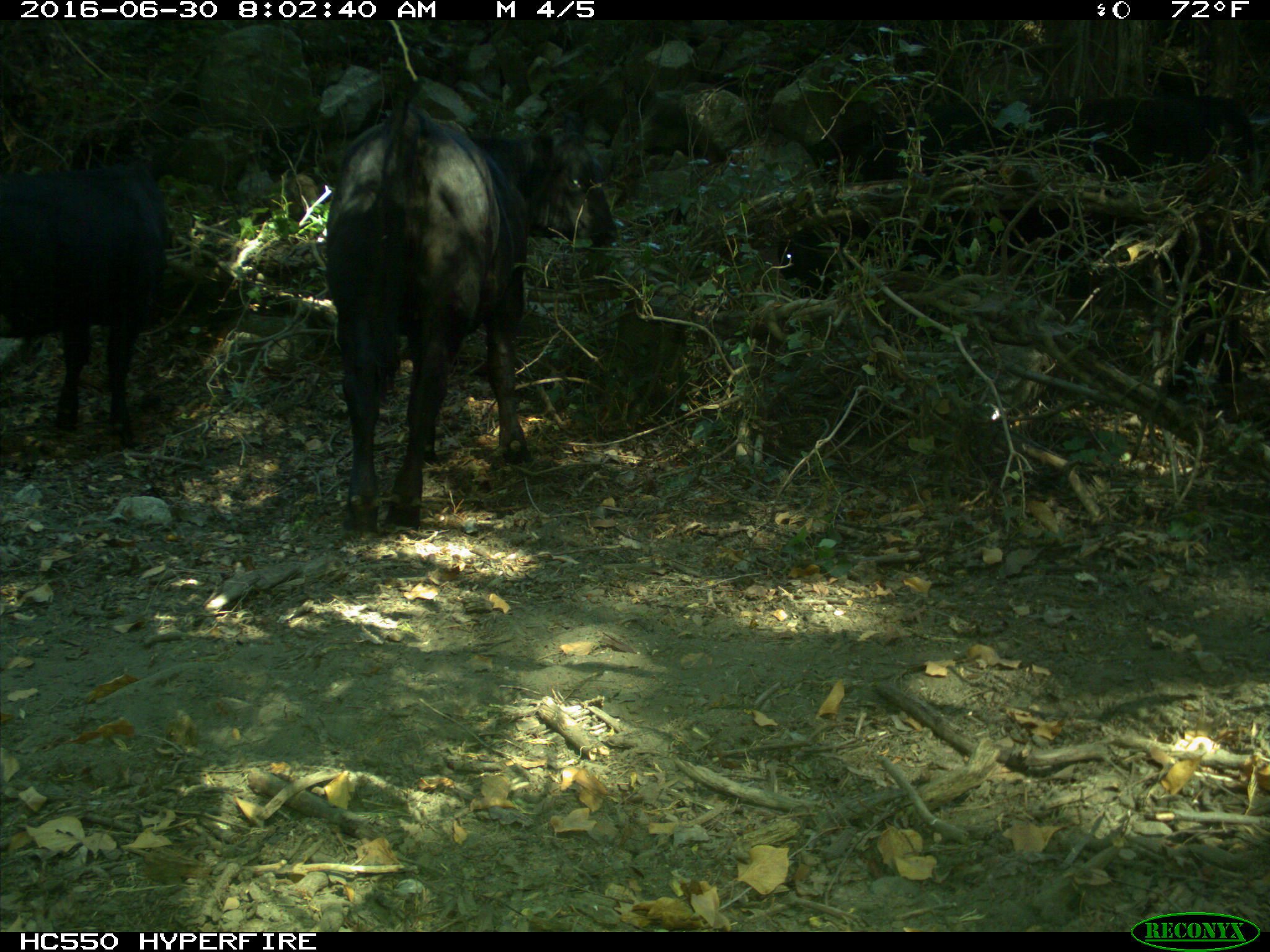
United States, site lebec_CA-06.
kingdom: Animalia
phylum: Chordata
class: Mammalia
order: Artiodactyla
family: Bovidae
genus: Bos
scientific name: Bos taurus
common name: domestic cow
Bos taurus (domestic cow).